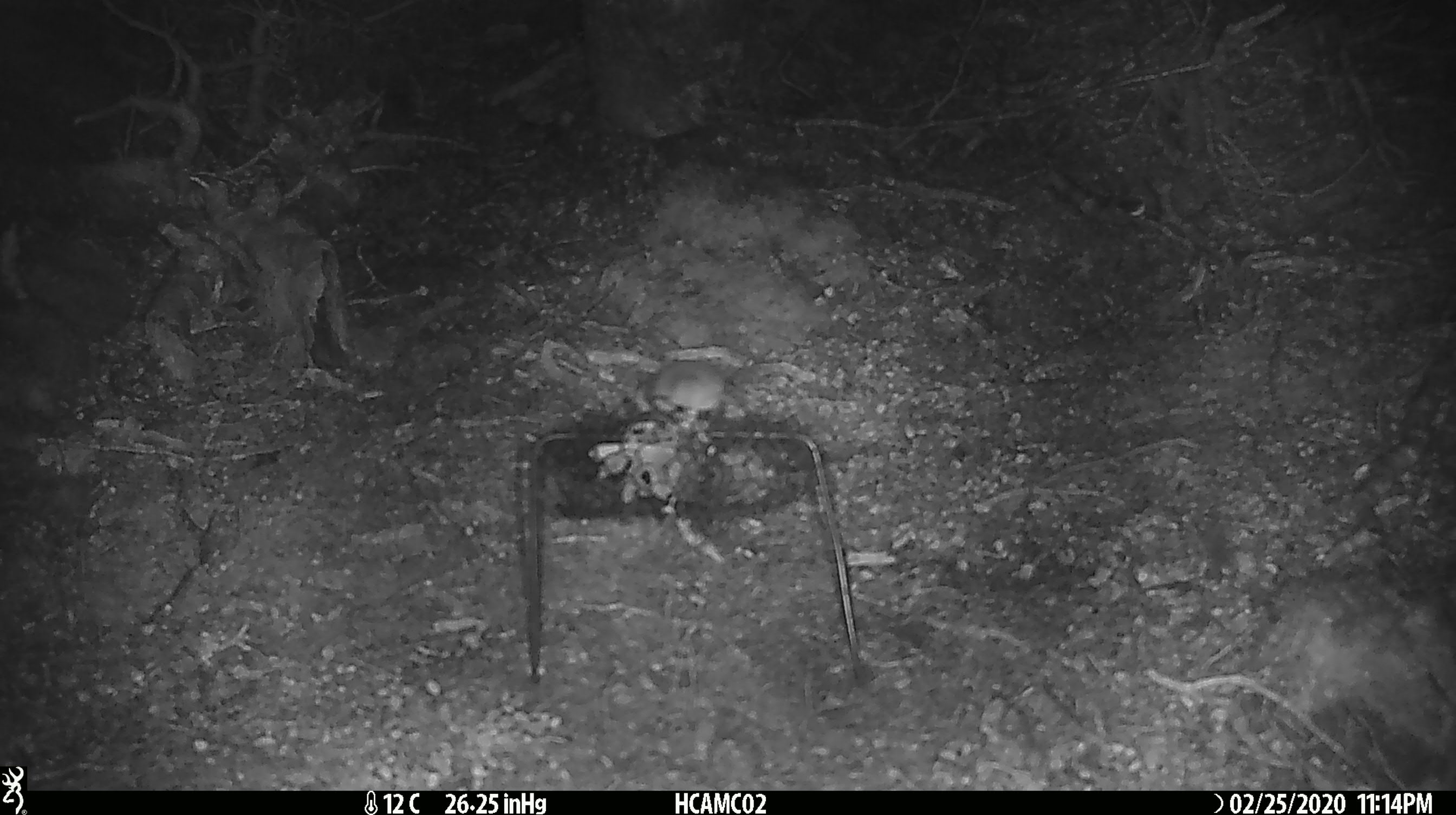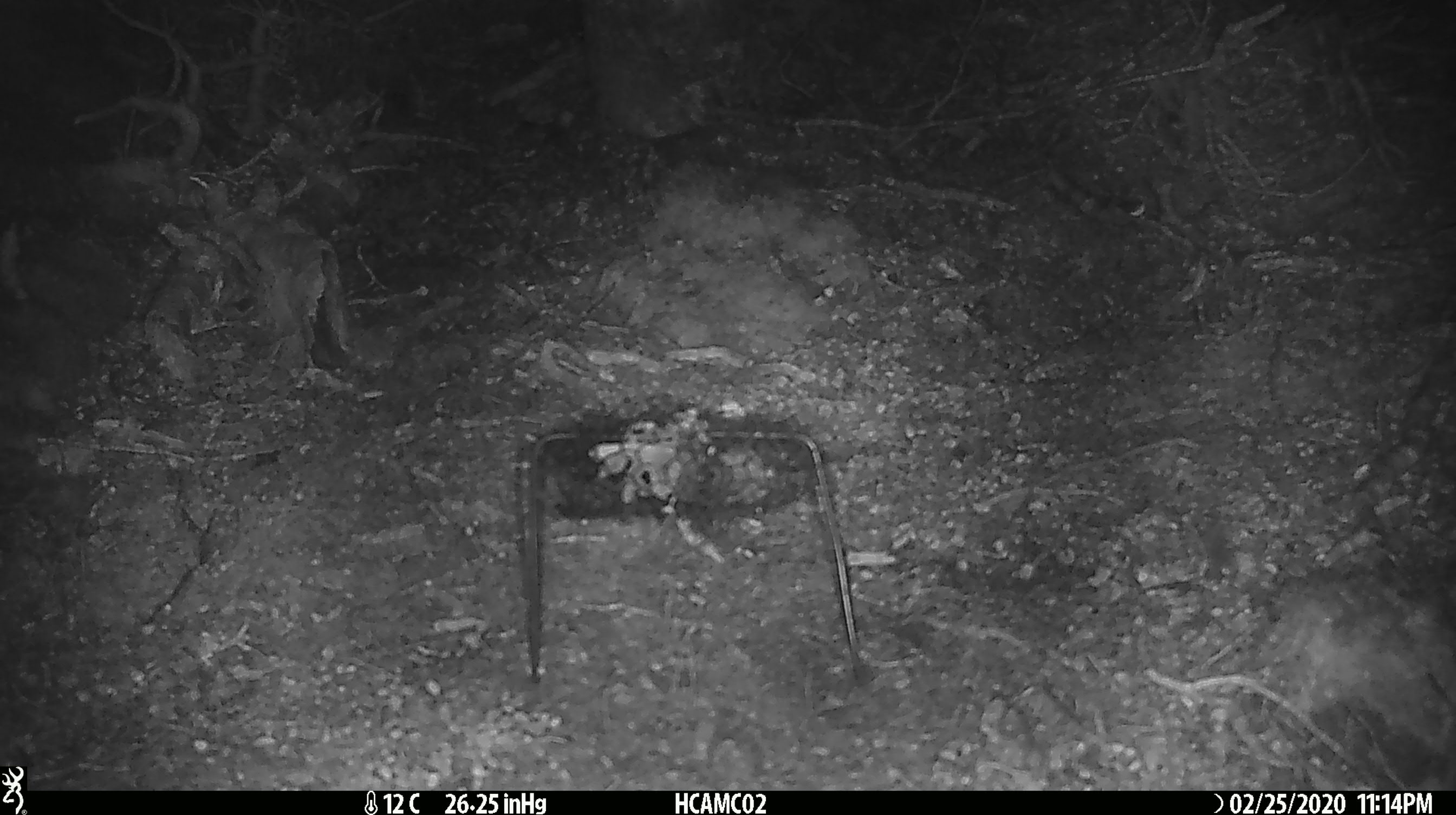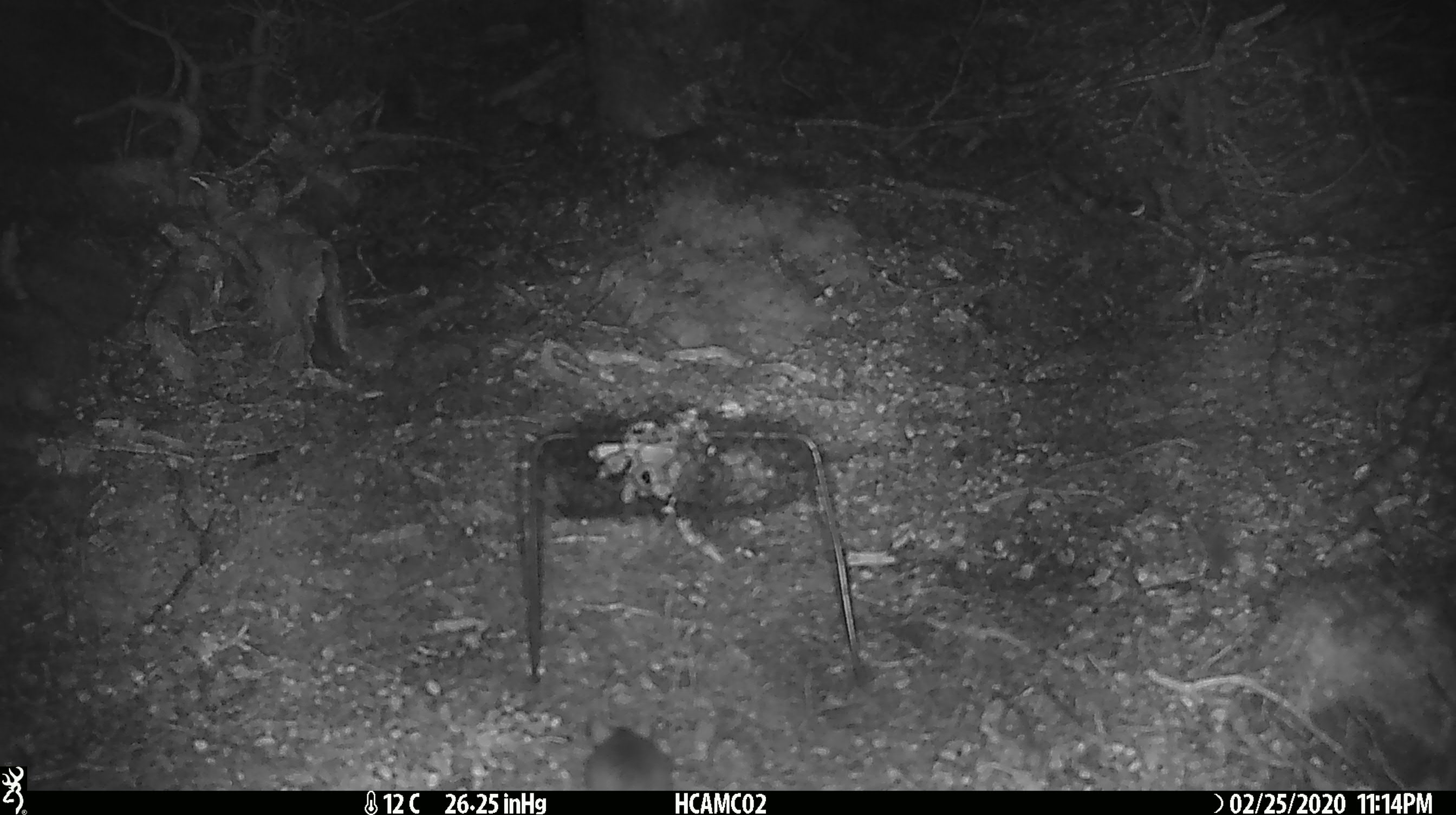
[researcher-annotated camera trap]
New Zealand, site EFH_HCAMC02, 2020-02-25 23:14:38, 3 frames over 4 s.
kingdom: Animalia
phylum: Chordata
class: Mammalia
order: Rodentia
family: Muridae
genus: Mus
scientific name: Mus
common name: mouse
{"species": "mouse (Mus)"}